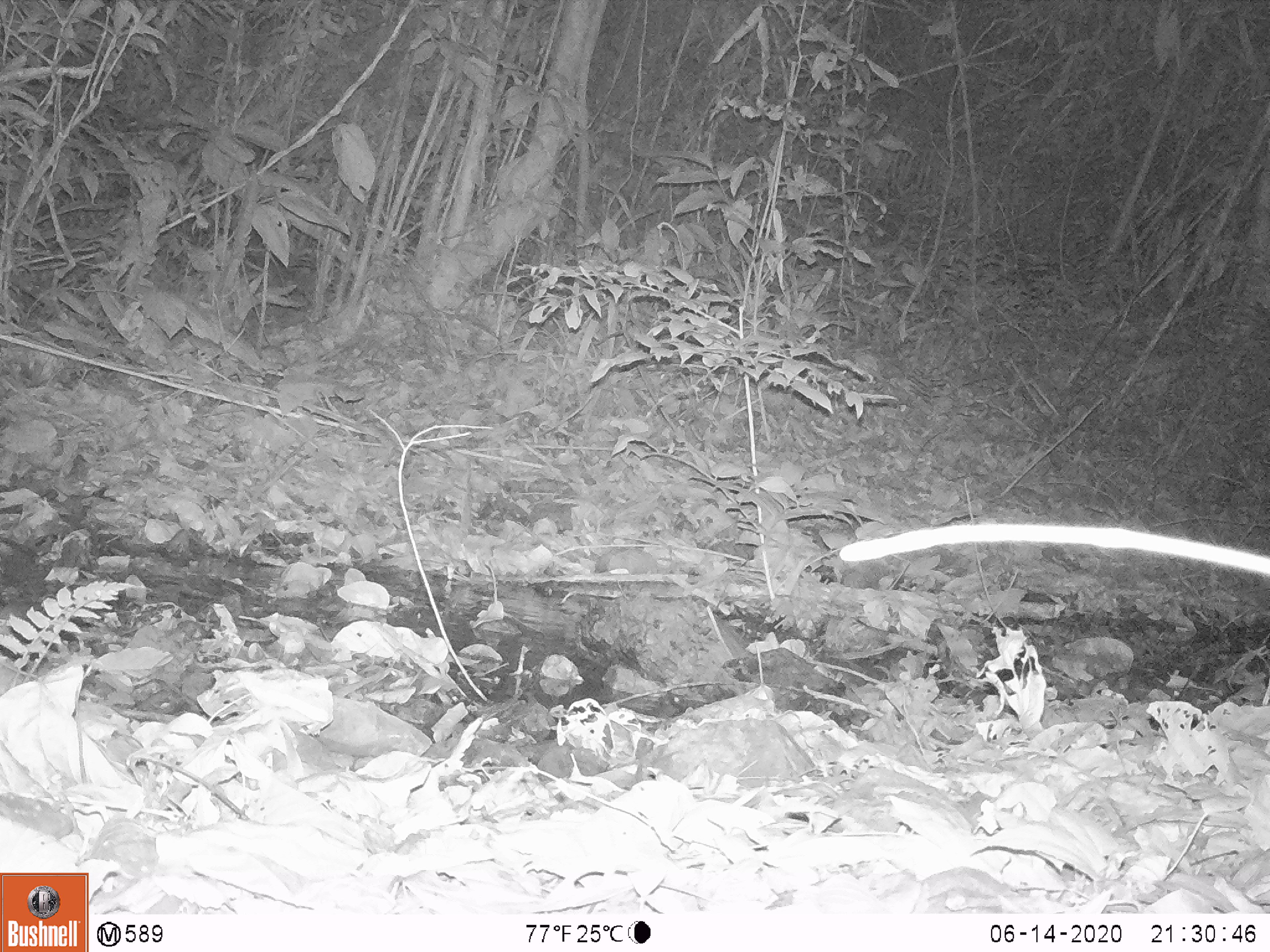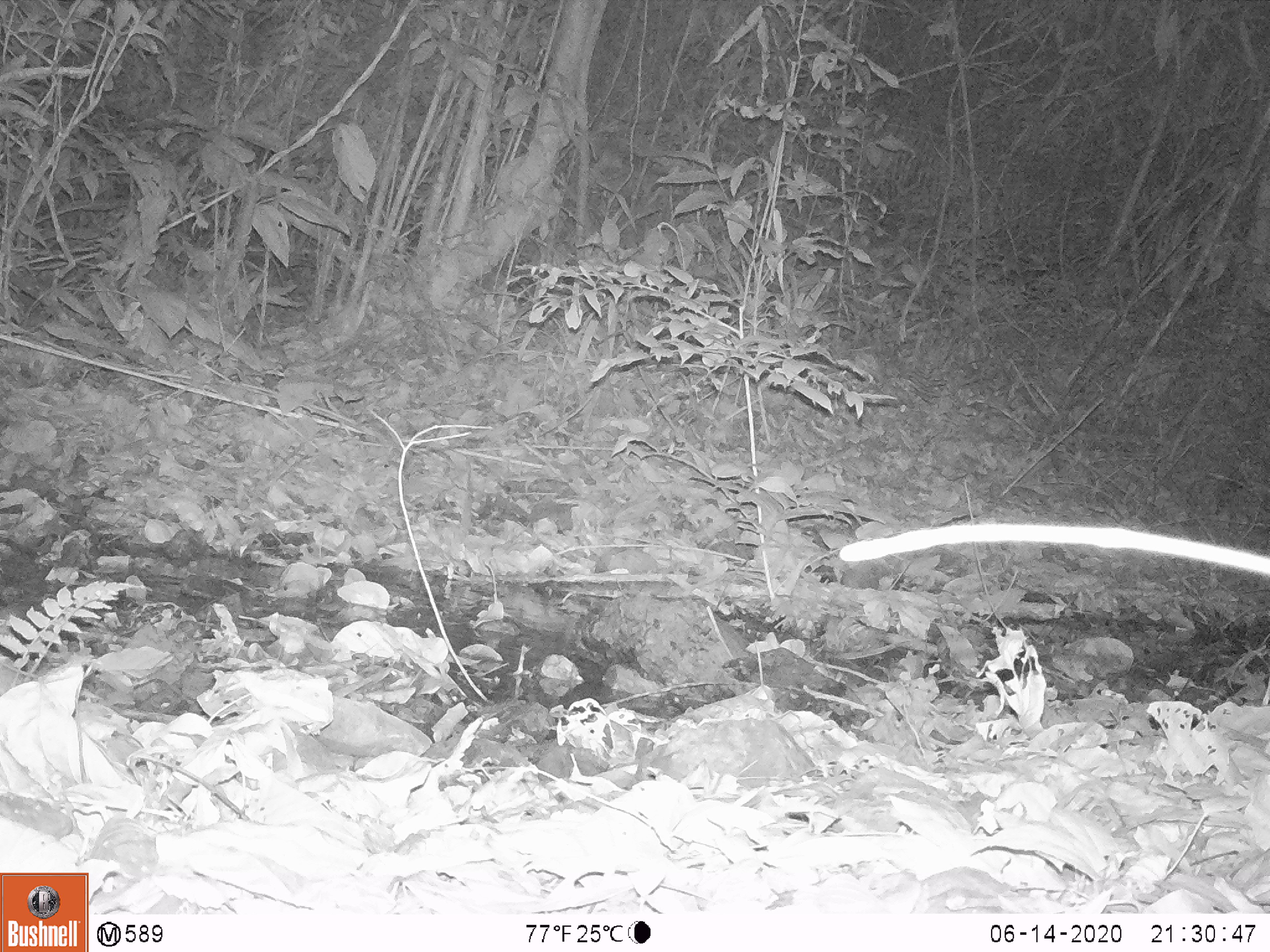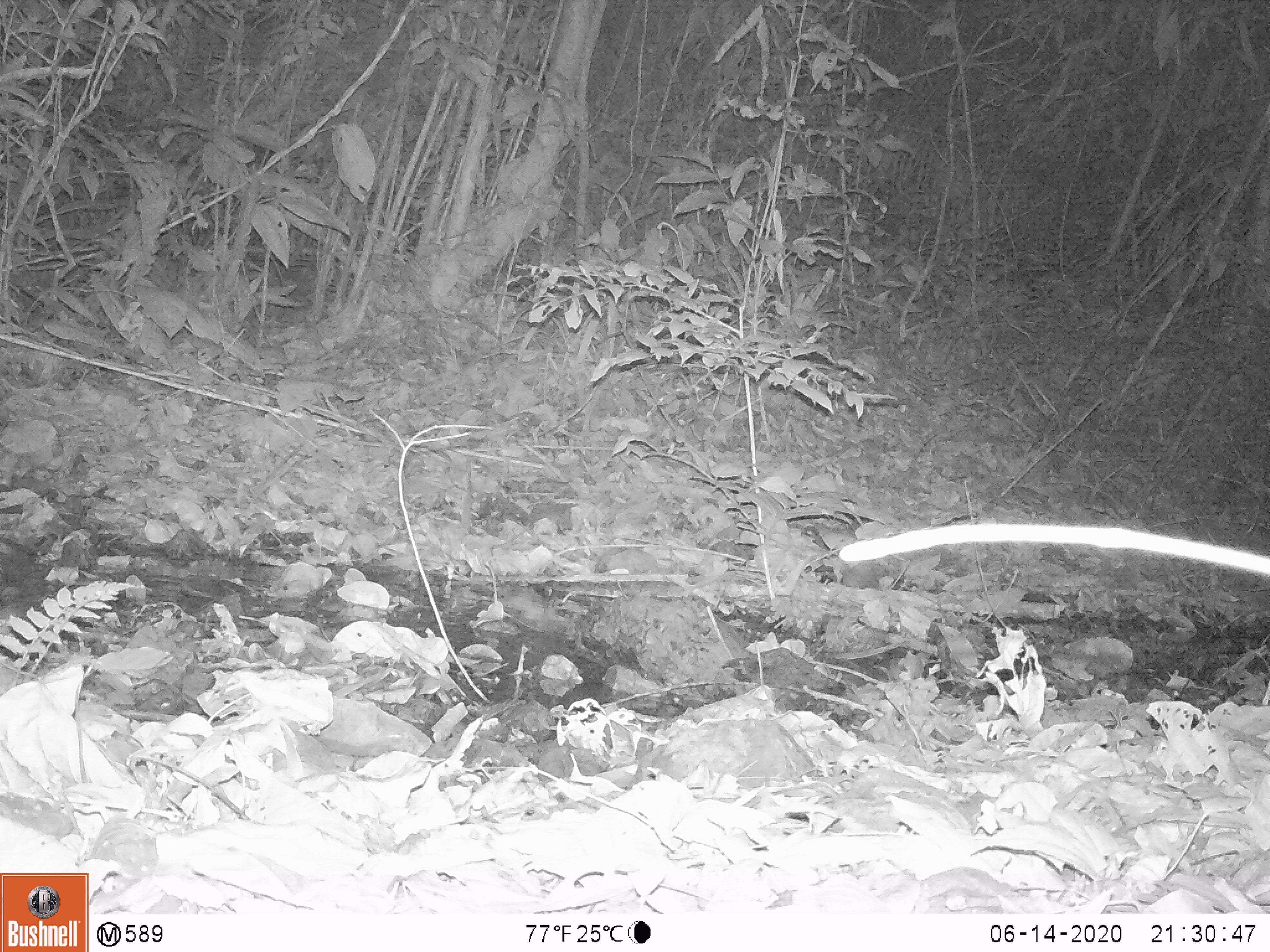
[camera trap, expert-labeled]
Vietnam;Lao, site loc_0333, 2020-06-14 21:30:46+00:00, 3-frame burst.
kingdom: Animalia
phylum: Chordata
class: Mammalia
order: Rodentia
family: Hystricidae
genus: Atherurus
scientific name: Atherurus macrourus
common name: asiatic brush-tailed porcupine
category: asiatic brush tailed porcupine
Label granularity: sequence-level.